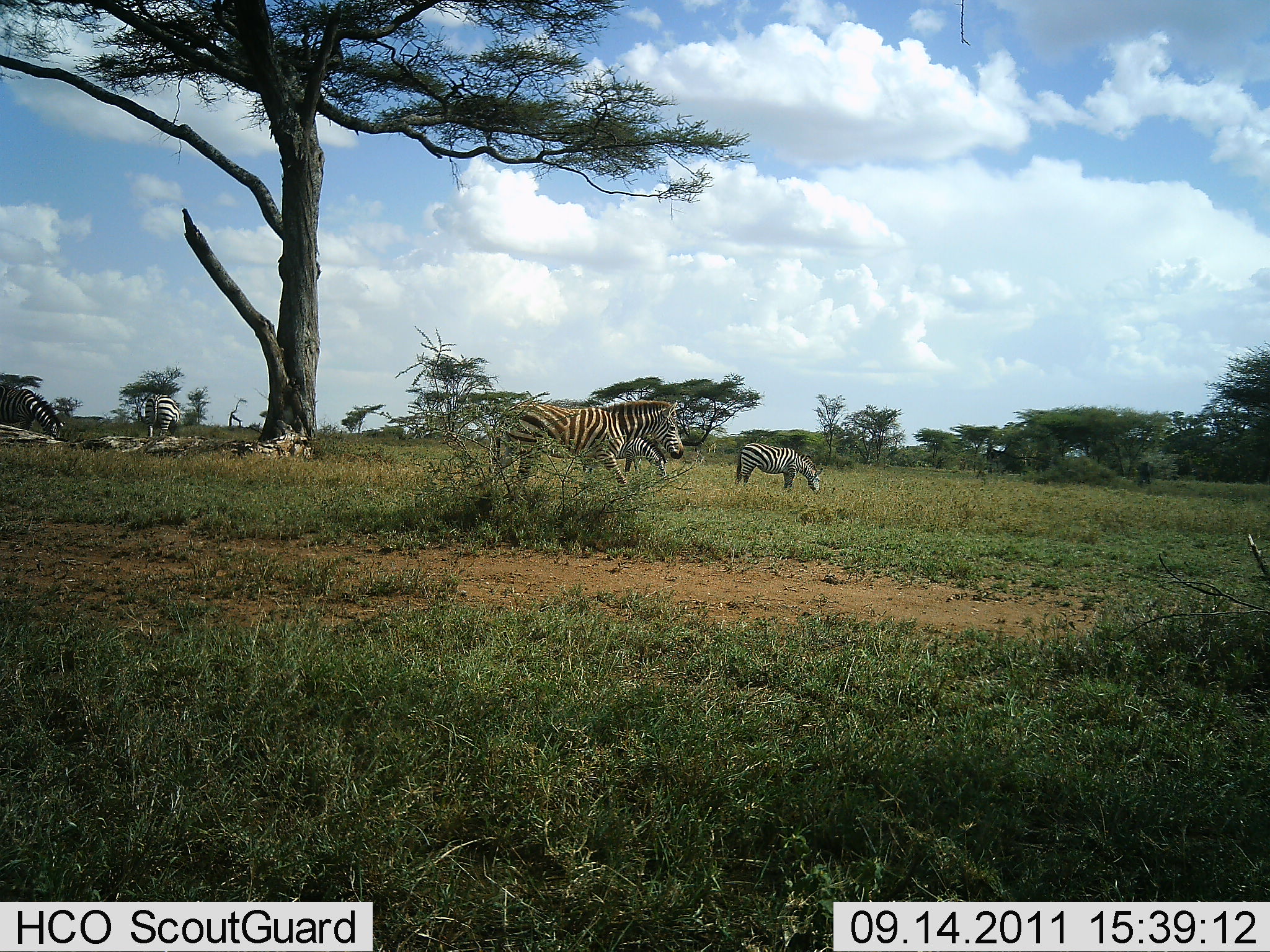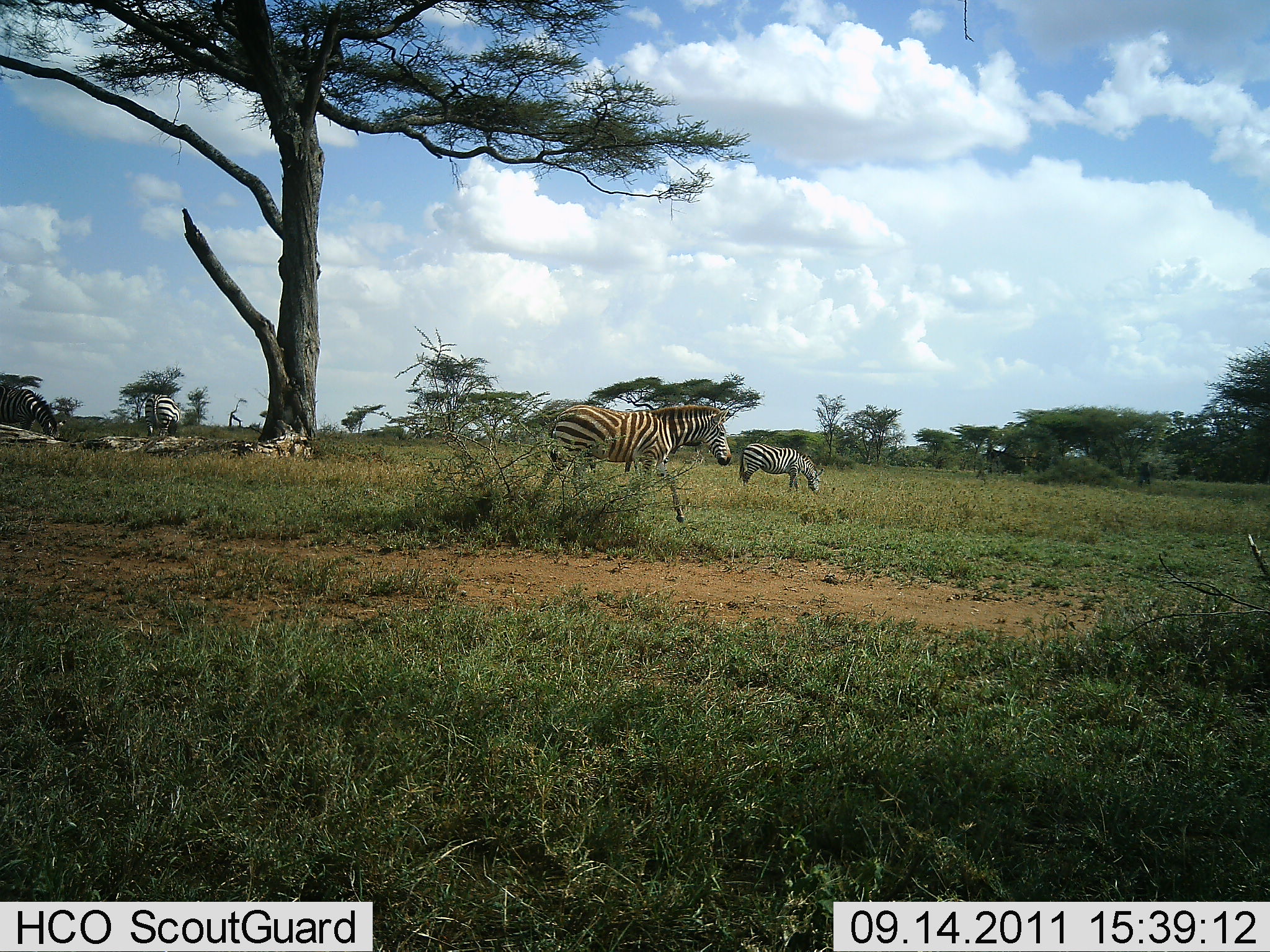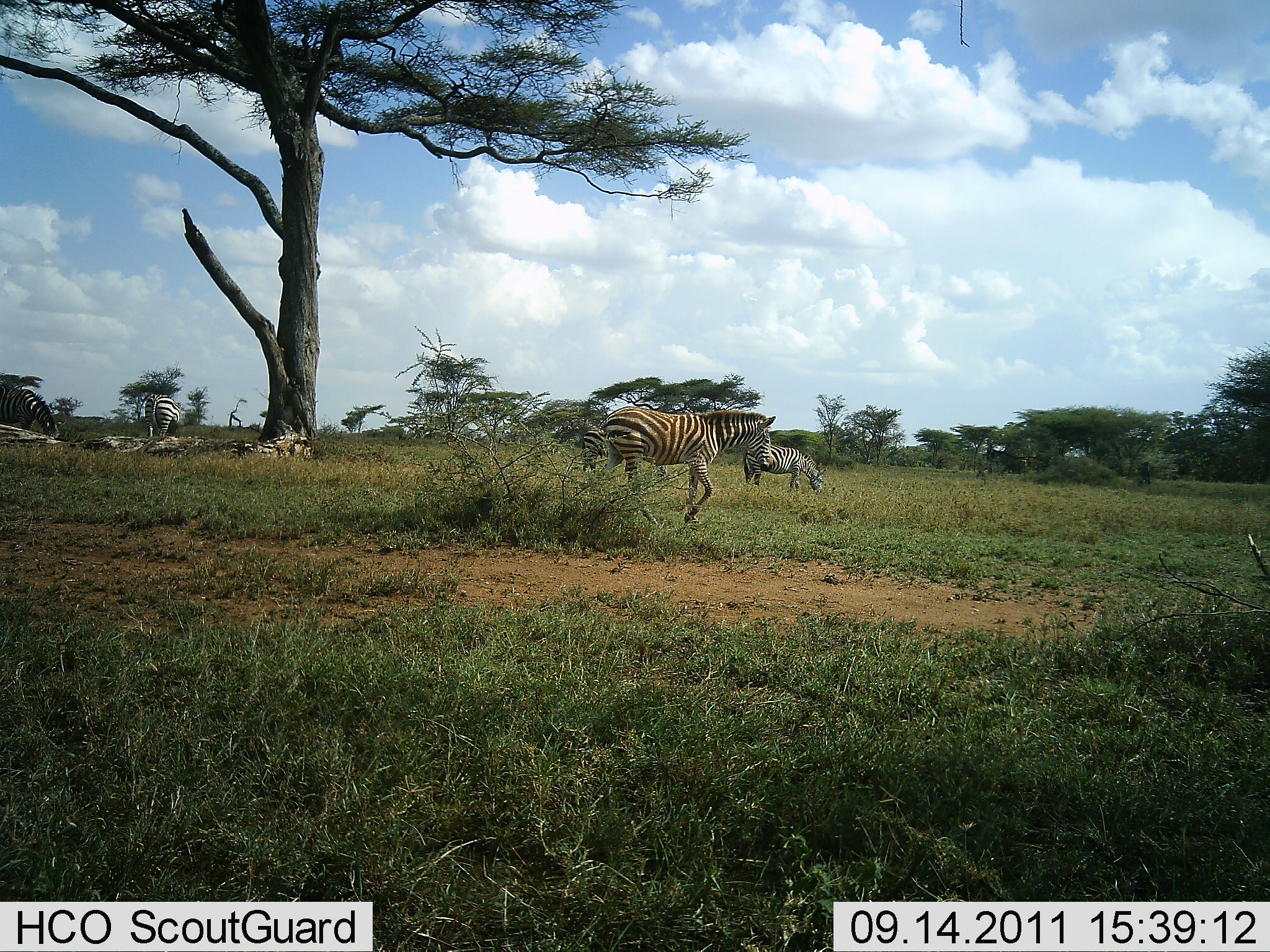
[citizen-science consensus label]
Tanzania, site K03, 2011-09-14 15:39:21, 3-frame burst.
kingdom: Animalia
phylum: Chordata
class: Mammalia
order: Perissodactyla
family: Equidae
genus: Equus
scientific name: Equus quagga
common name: plains zebra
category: zebra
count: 5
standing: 42%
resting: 17%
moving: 100%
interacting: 8%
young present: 8%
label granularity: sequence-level